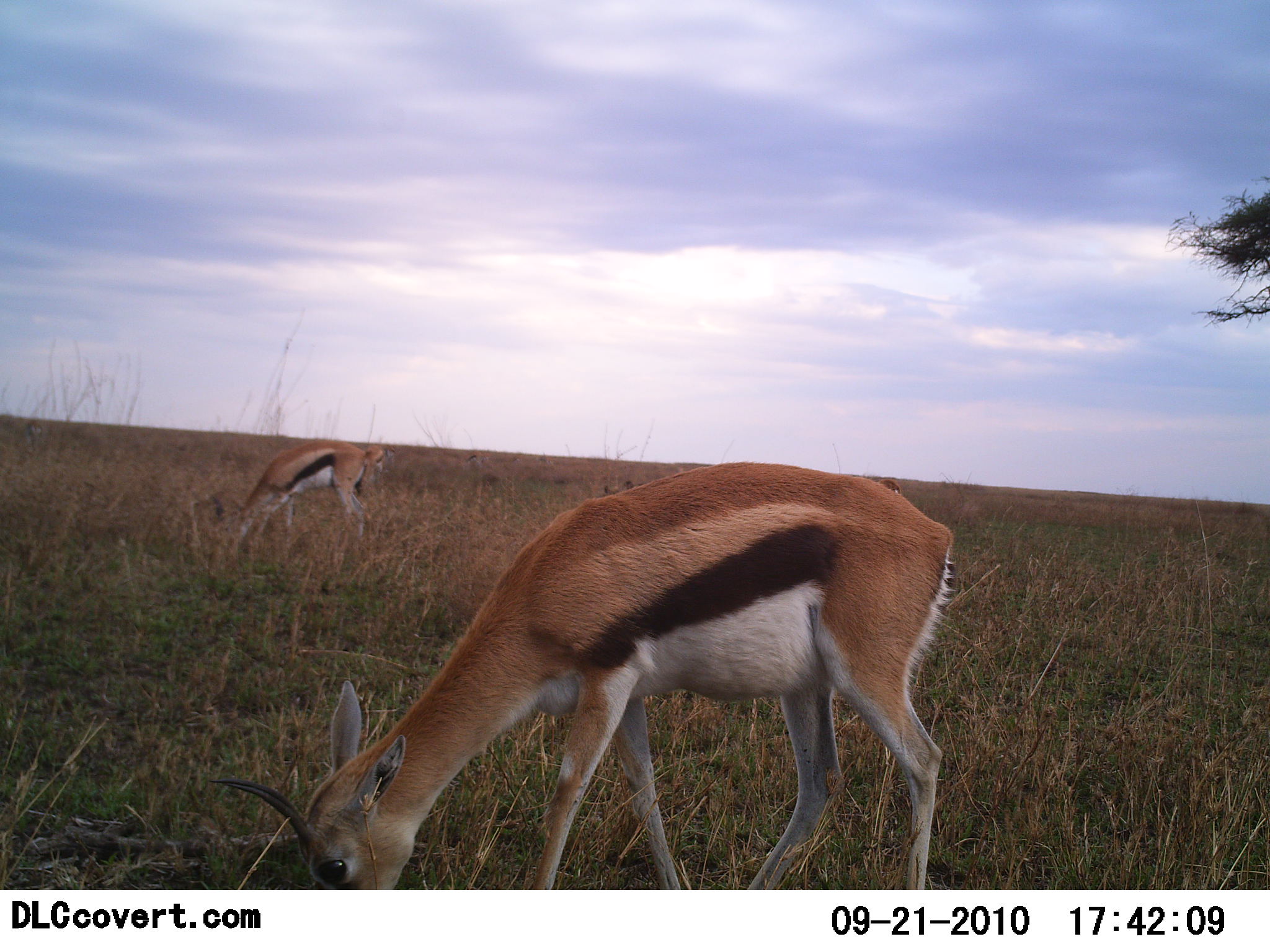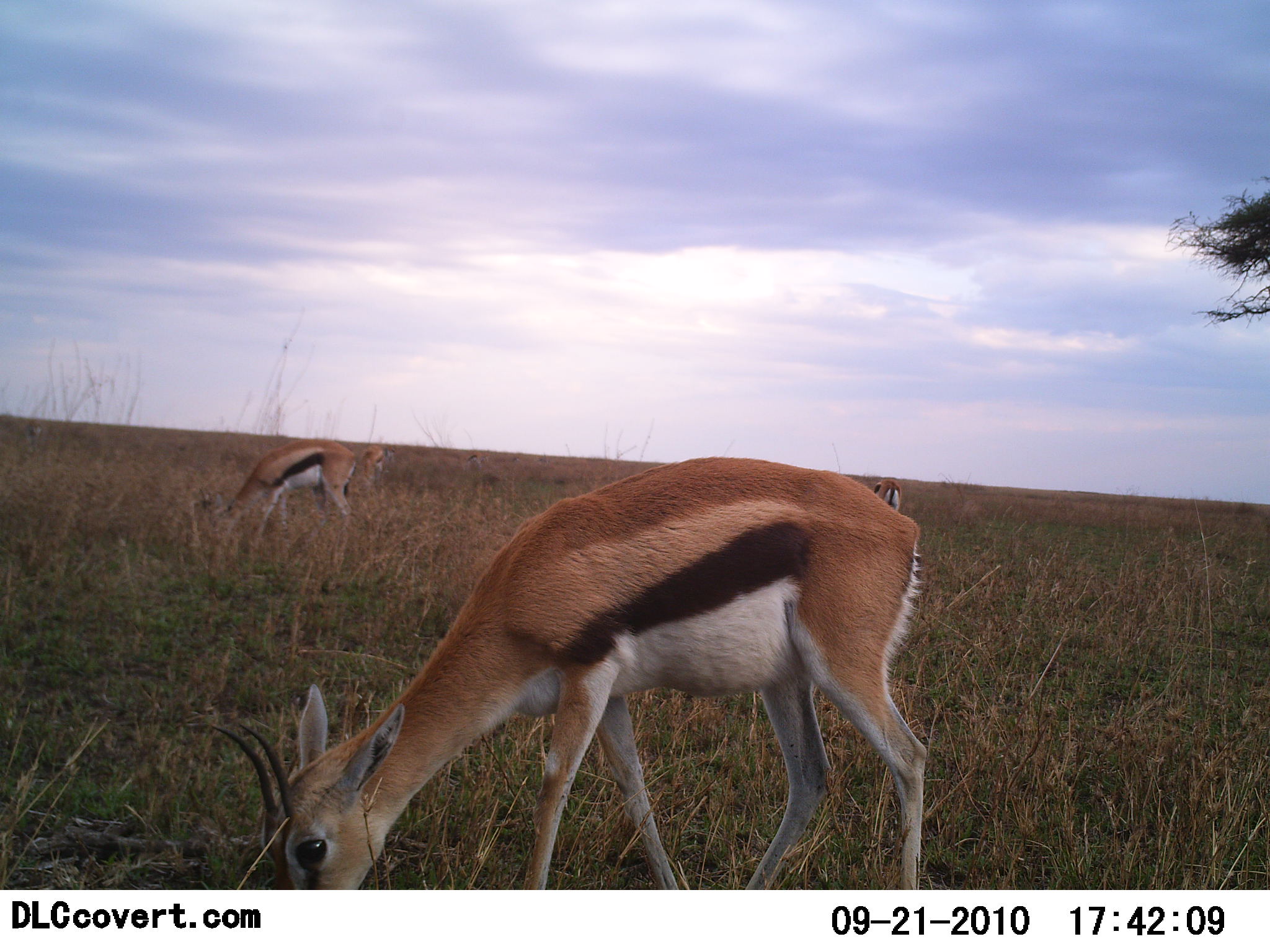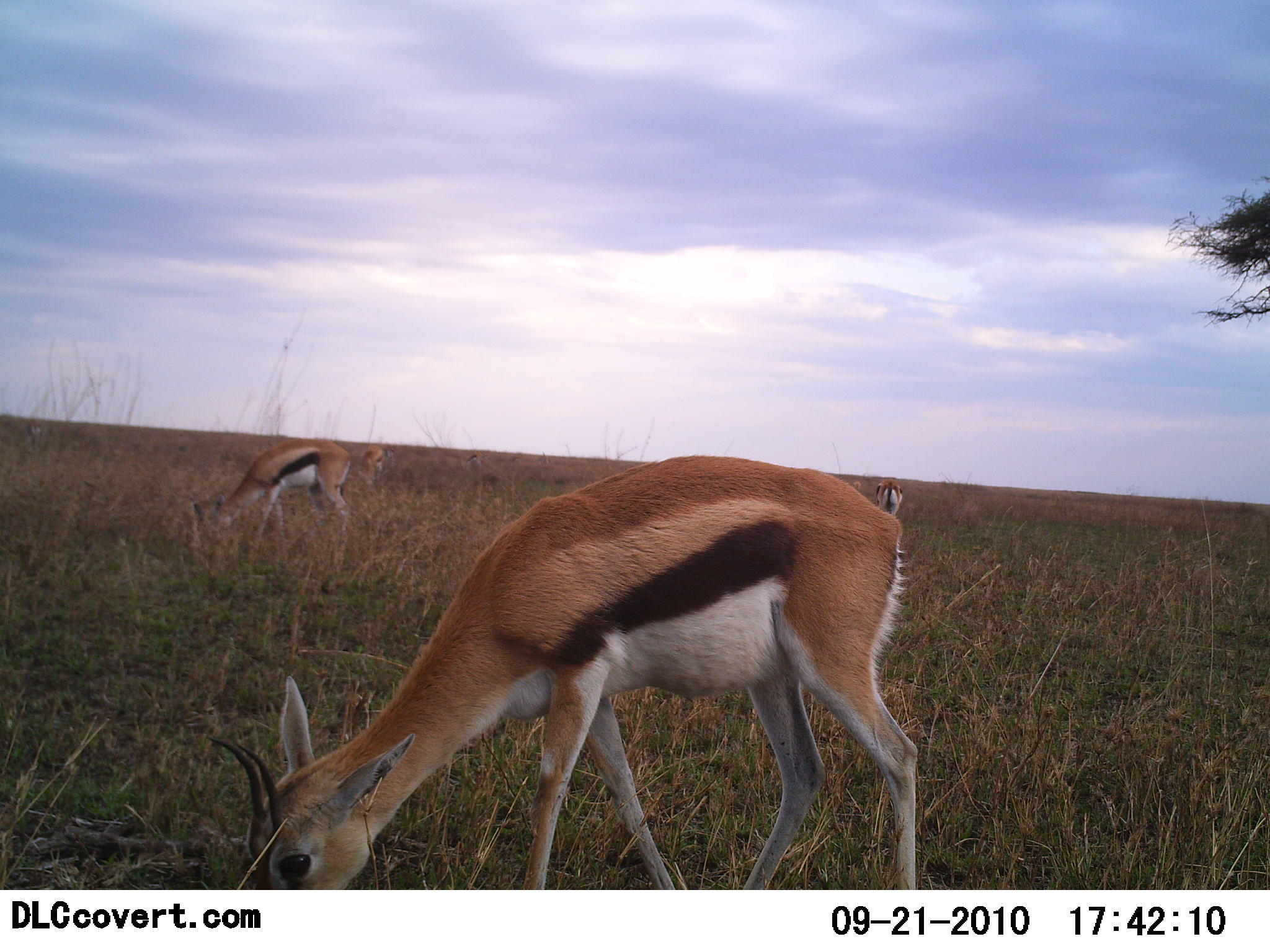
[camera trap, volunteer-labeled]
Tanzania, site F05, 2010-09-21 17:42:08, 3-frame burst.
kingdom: Animalia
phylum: Chordata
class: Mammalia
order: Artiodactyla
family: Bovidae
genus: Eudorcas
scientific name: Eudorcas thomsonii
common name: thomson's gazelle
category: gazellethomsons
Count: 4.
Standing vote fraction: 31%.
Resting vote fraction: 0%.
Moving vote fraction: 0%.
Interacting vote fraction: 0%.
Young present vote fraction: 0%.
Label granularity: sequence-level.